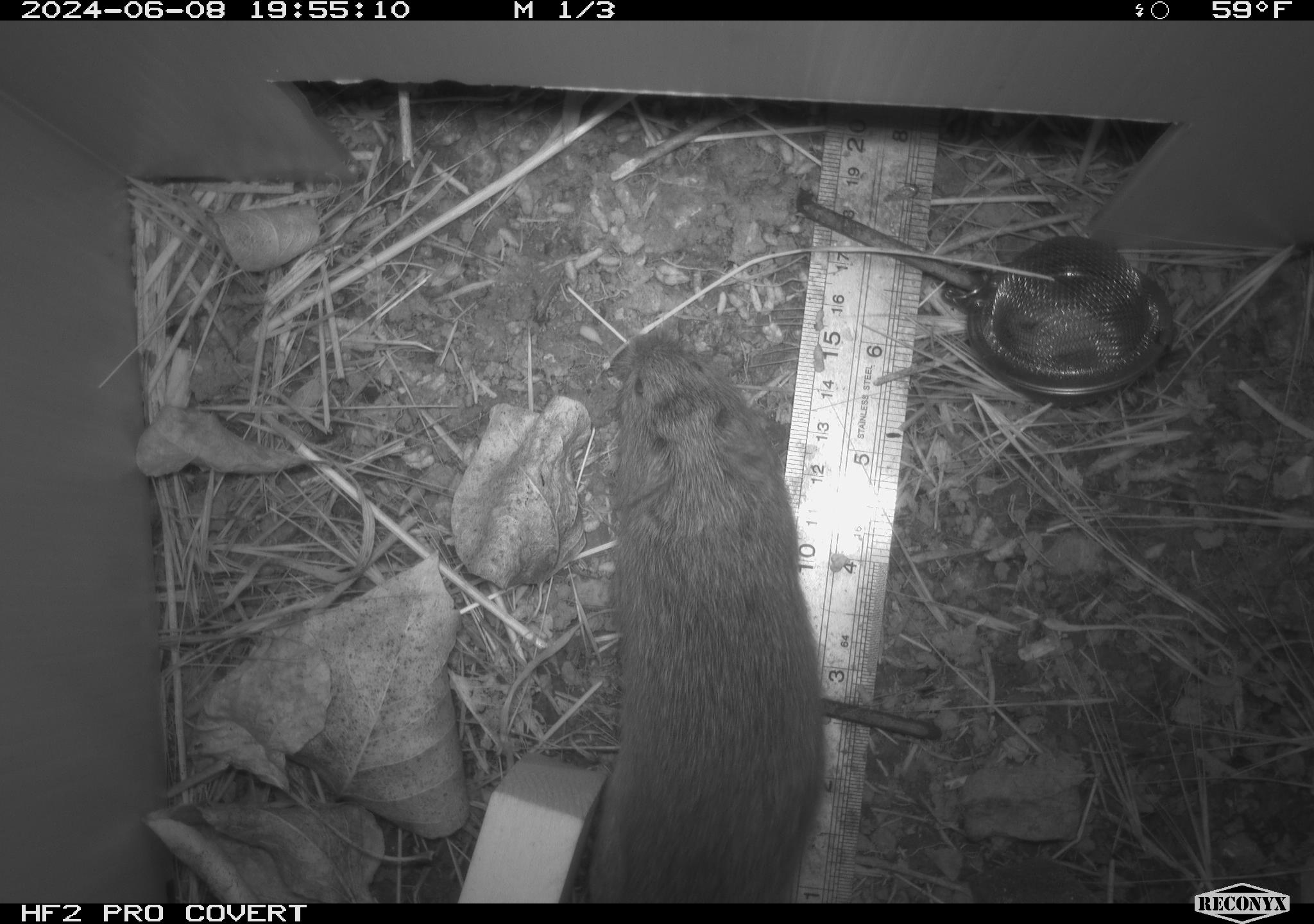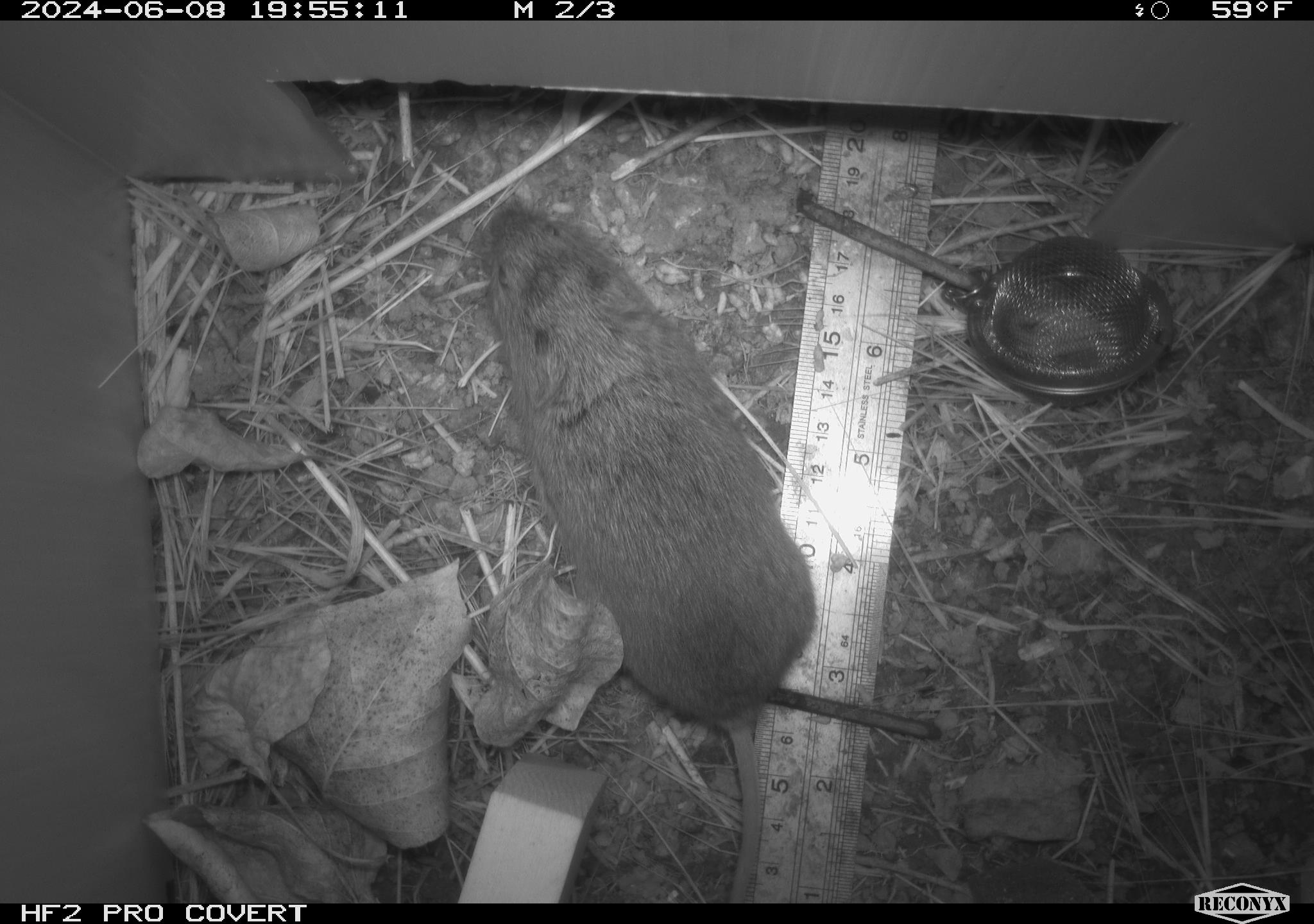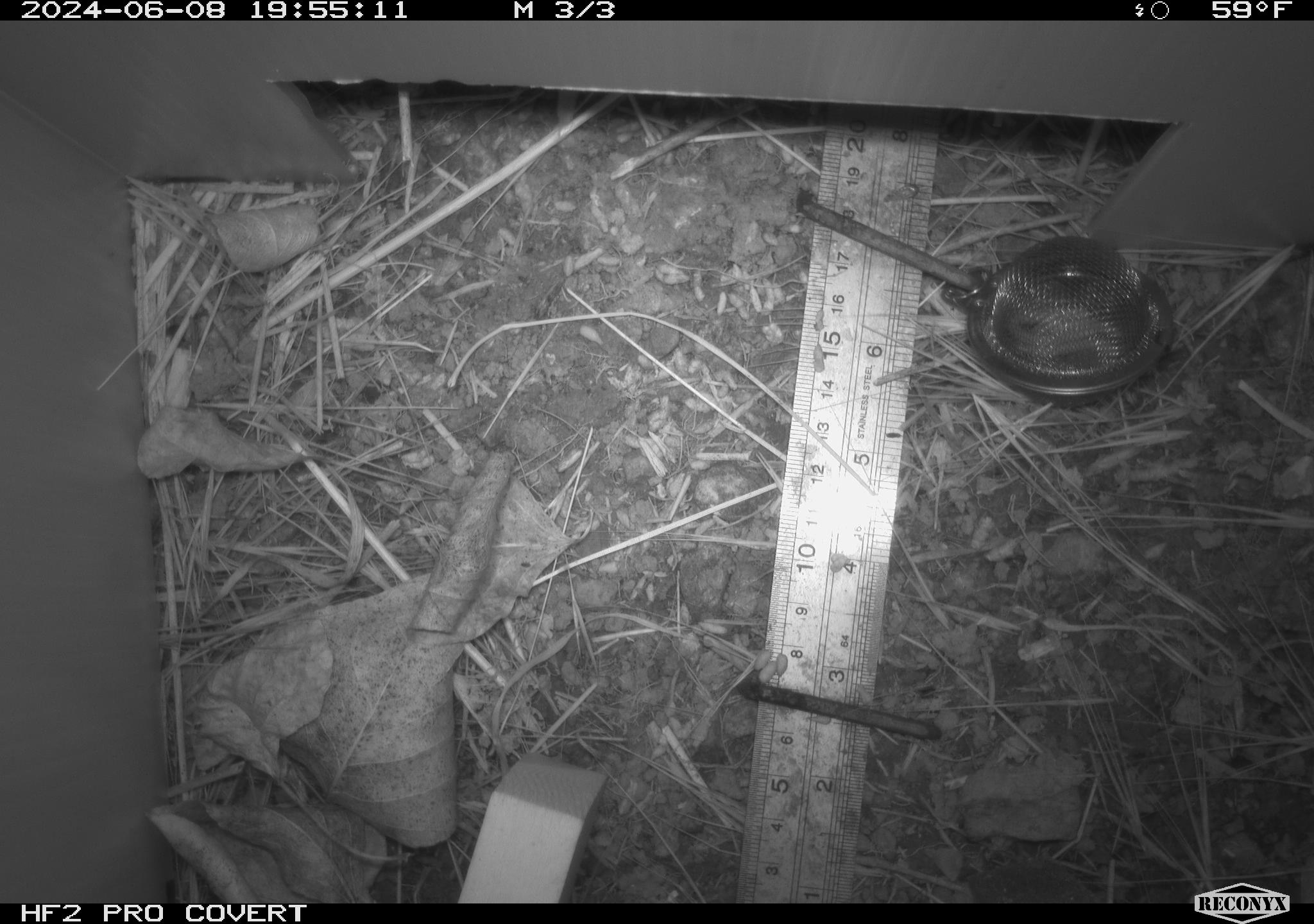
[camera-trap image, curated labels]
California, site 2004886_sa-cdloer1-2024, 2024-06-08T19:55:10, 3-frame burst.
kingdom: Animalia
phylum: Chordata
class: Mammalia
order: Rodentia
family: Cricetidae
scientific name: Arvicolinae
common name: voles, lemmings, and muskrats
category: arvicolinae subfamily